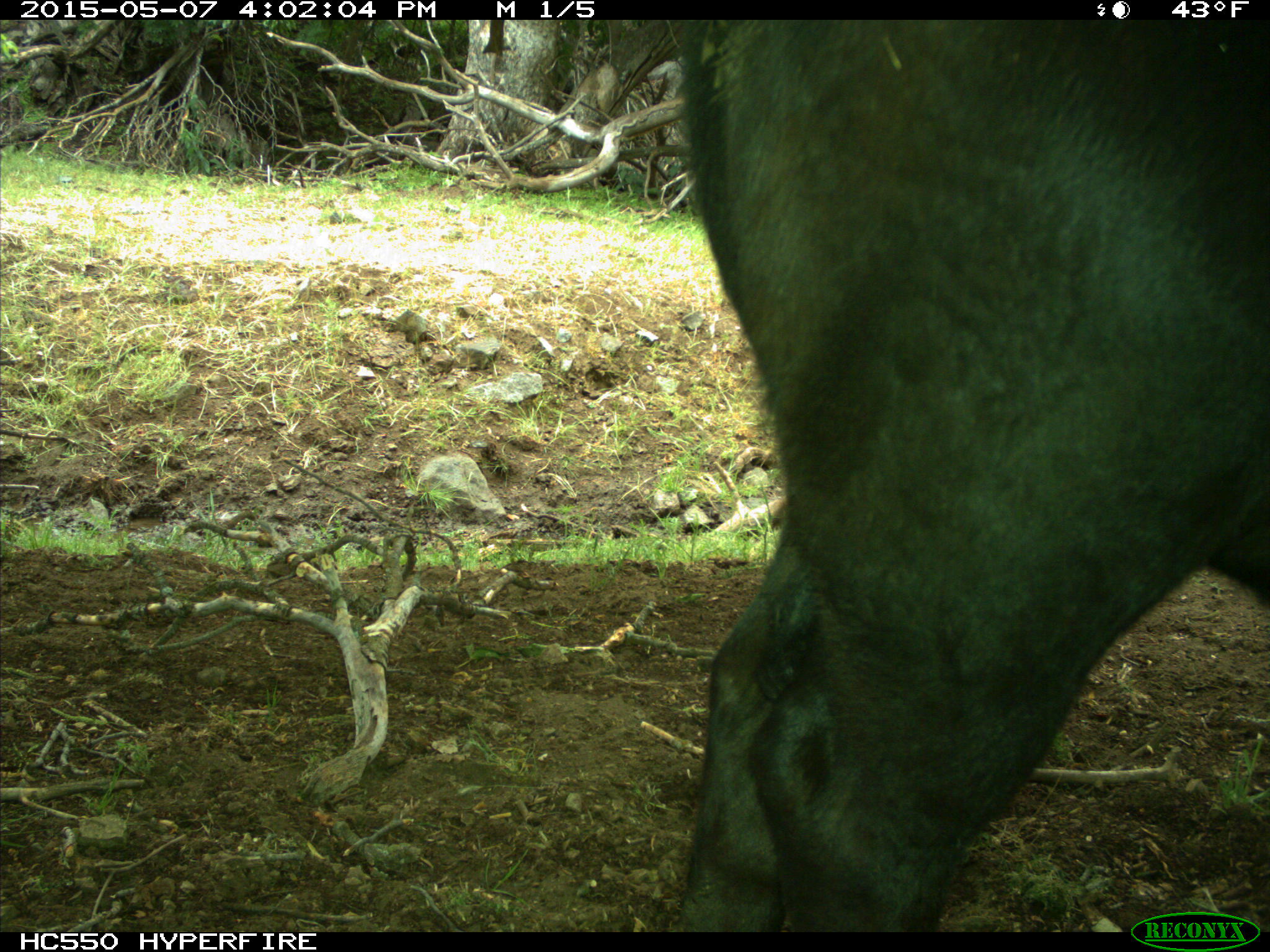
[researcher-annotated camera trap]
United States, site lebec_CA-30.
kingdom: Animalia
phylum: Chordata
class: Mammalia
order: Artiodactyla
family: Bovidae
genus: Bos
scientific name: Bos taurus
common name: domestic cow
Bos taurus (domestic cow).